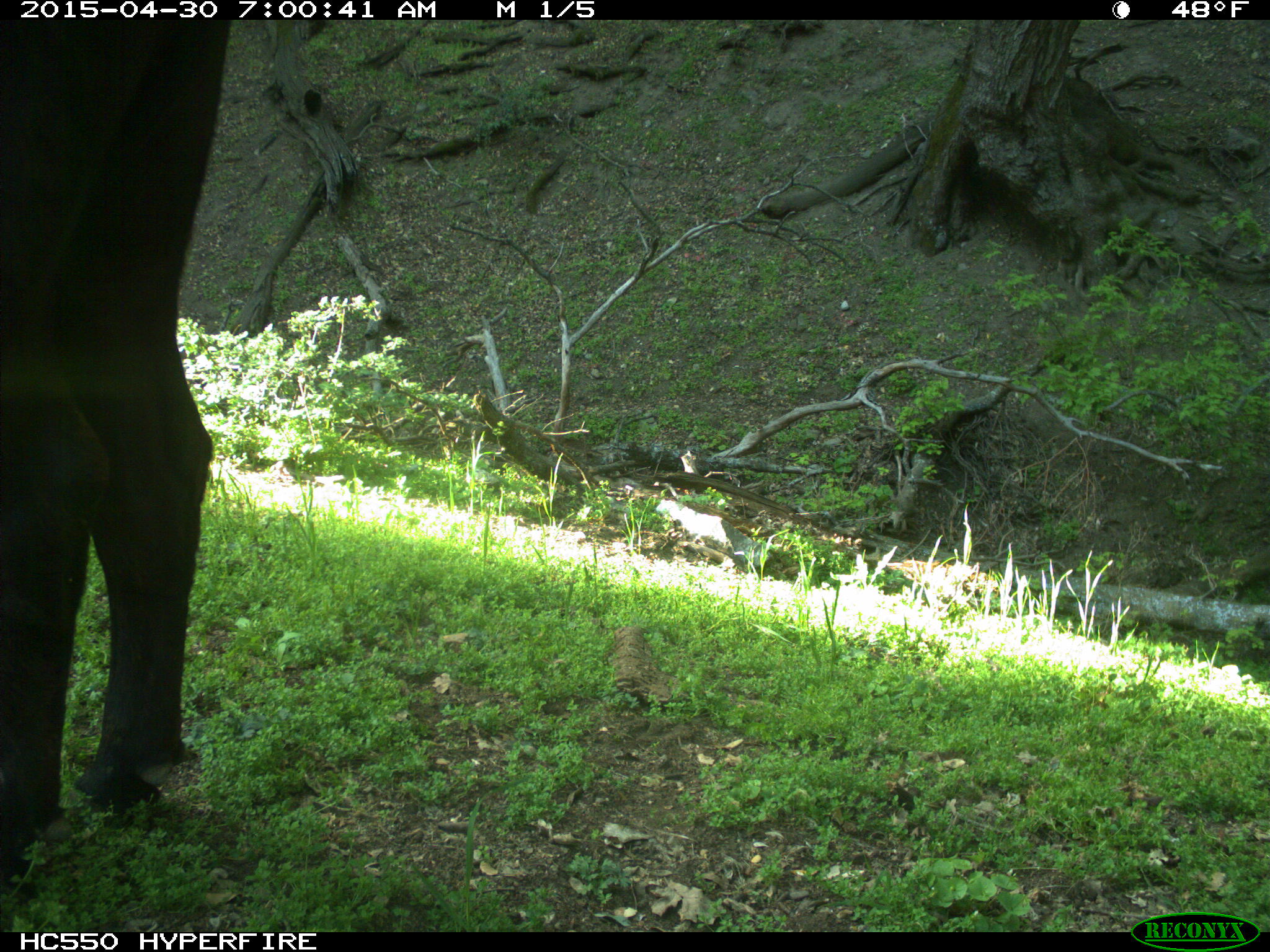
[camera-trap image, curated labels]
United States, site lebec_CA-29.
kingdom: Animalia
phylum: Chordata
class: Mammalia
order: Artiodactyla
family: Bovidae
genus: Bos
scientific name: Bos taurus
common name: domestic cow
Bos taurus (domestic cow).